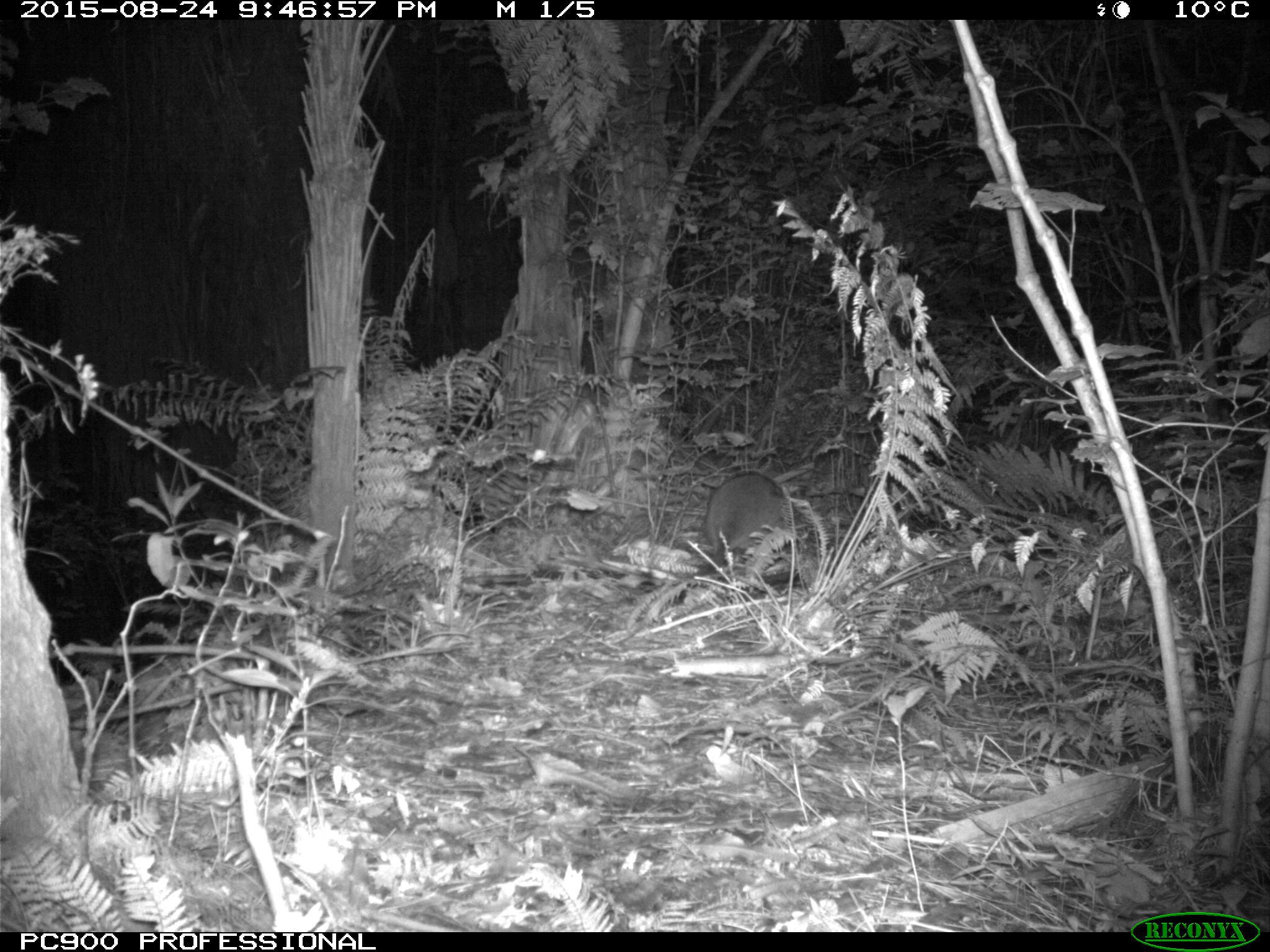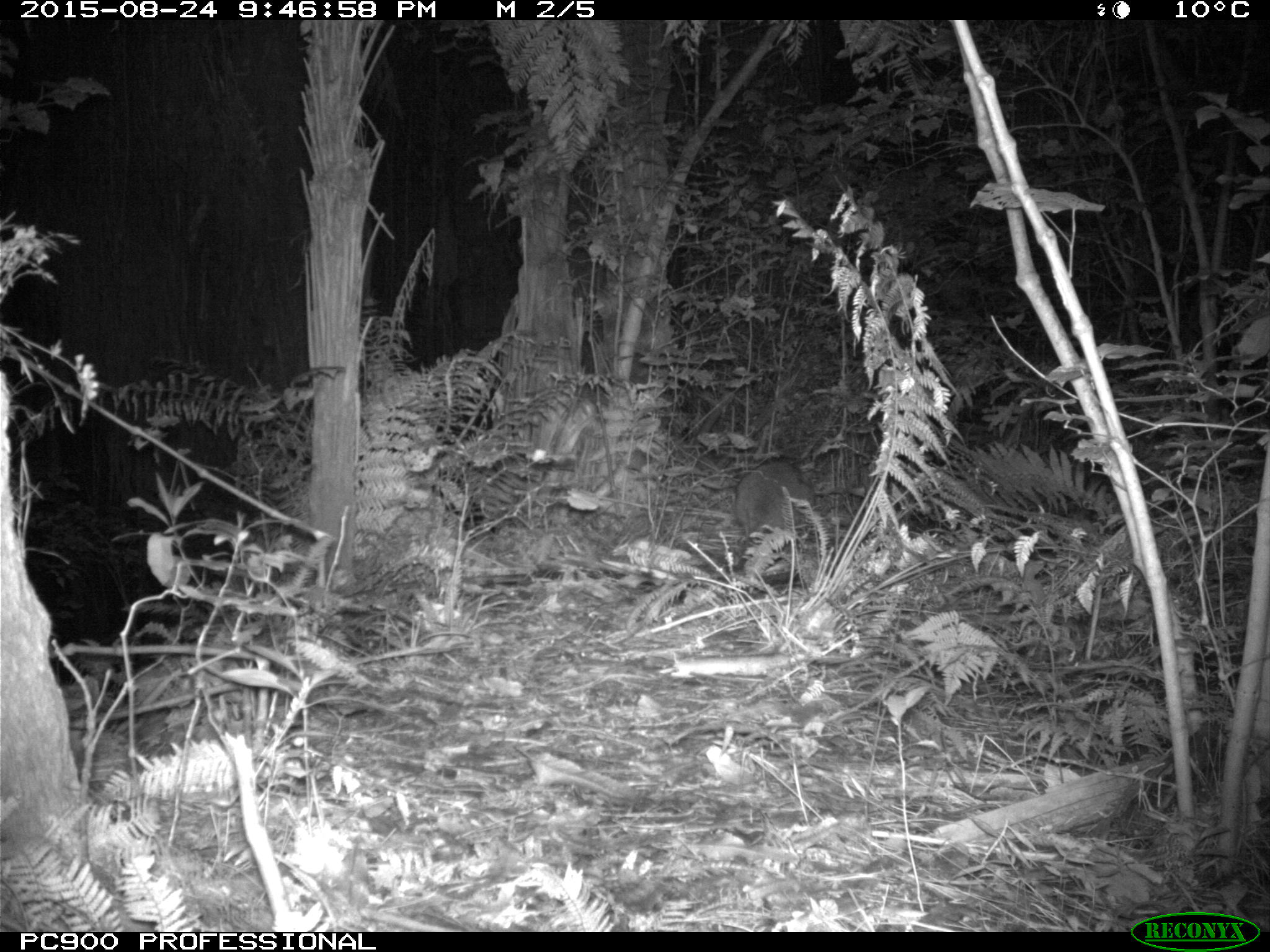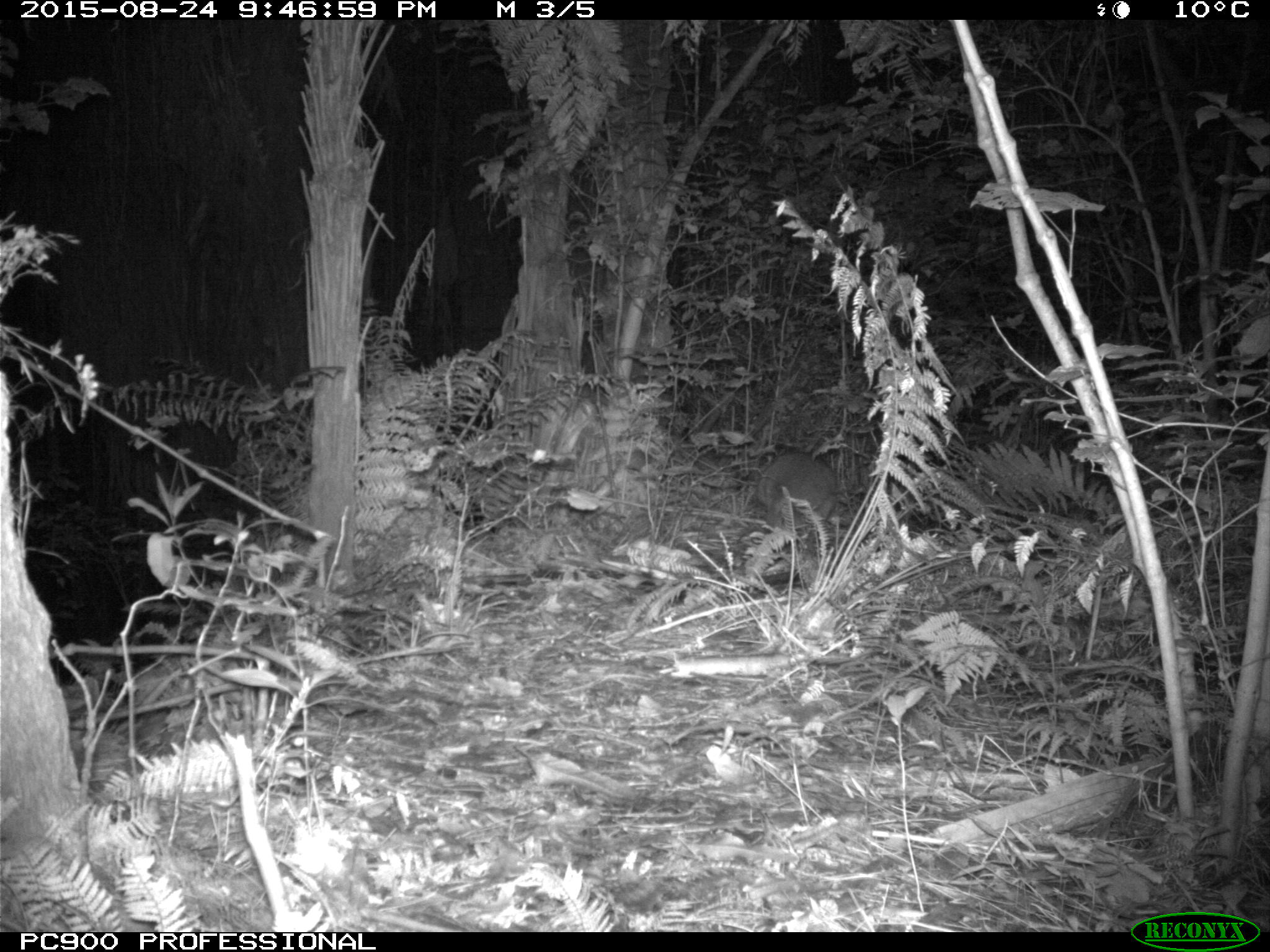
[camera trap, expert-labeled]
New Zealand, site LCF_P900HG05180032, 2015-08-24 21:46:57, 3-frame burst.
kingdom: Animalia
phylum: Chordata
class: Mammalia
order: Diprotodontia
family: Macropodidae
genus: Notamacropus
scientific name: Notamacropus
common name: wallaby